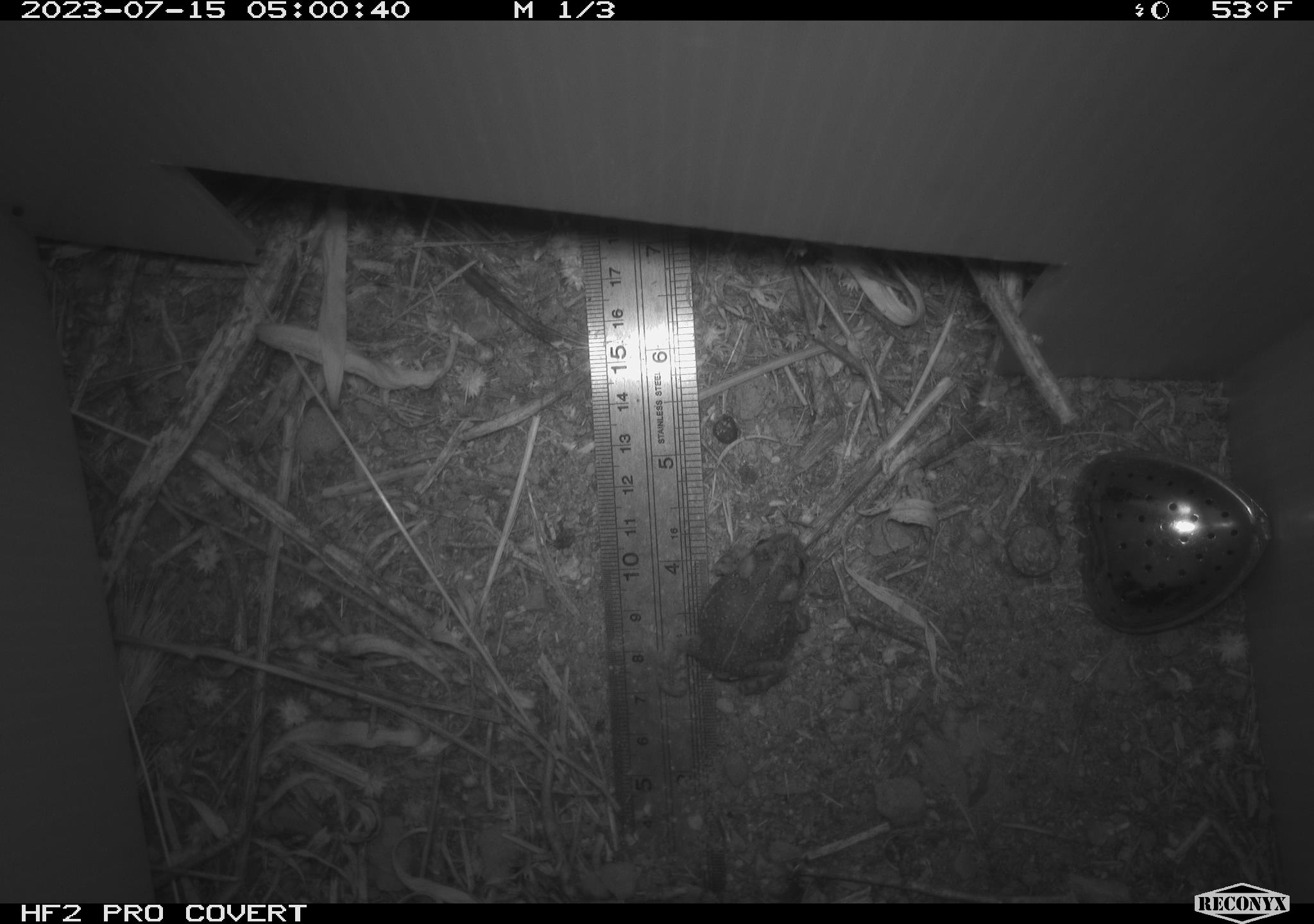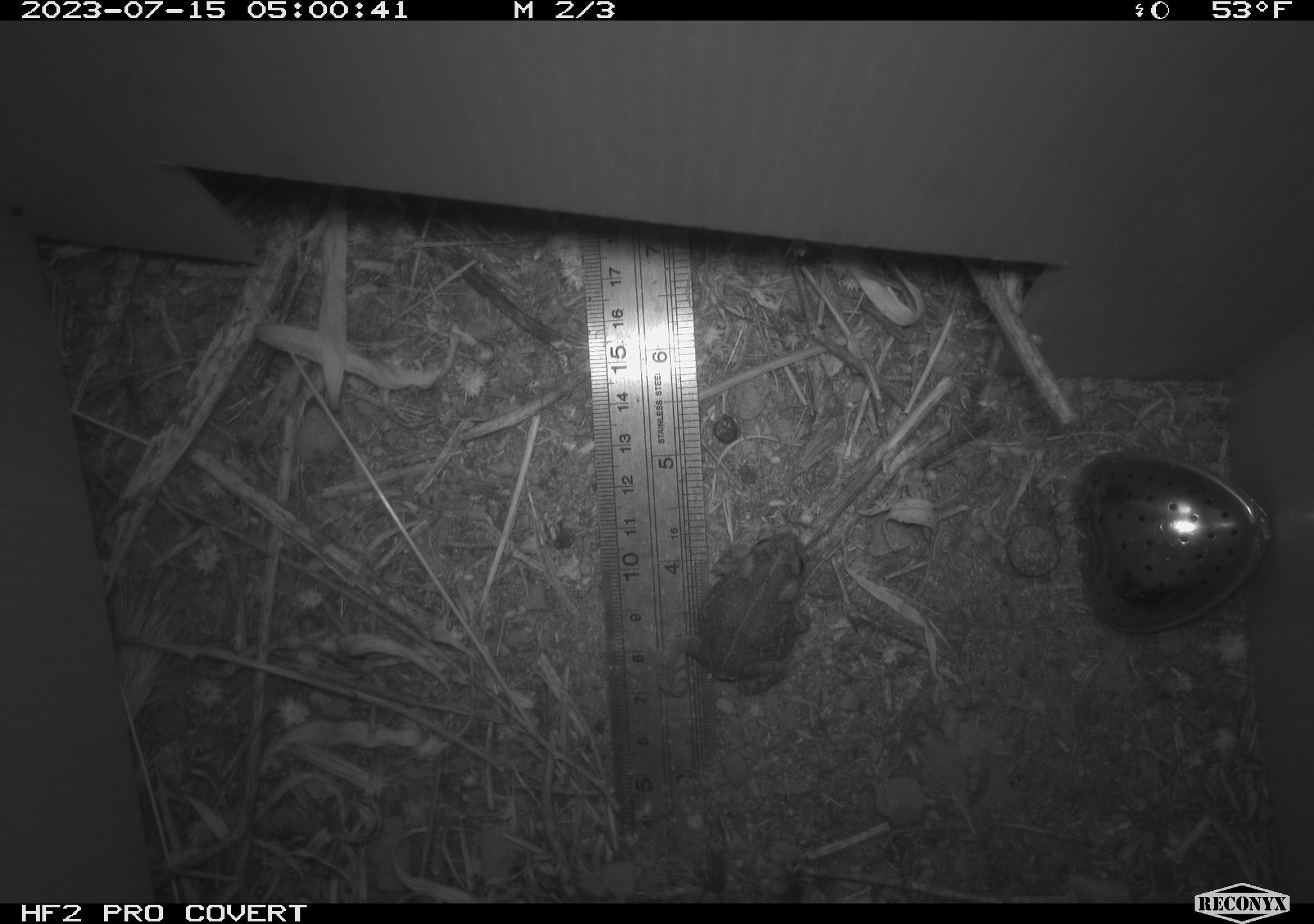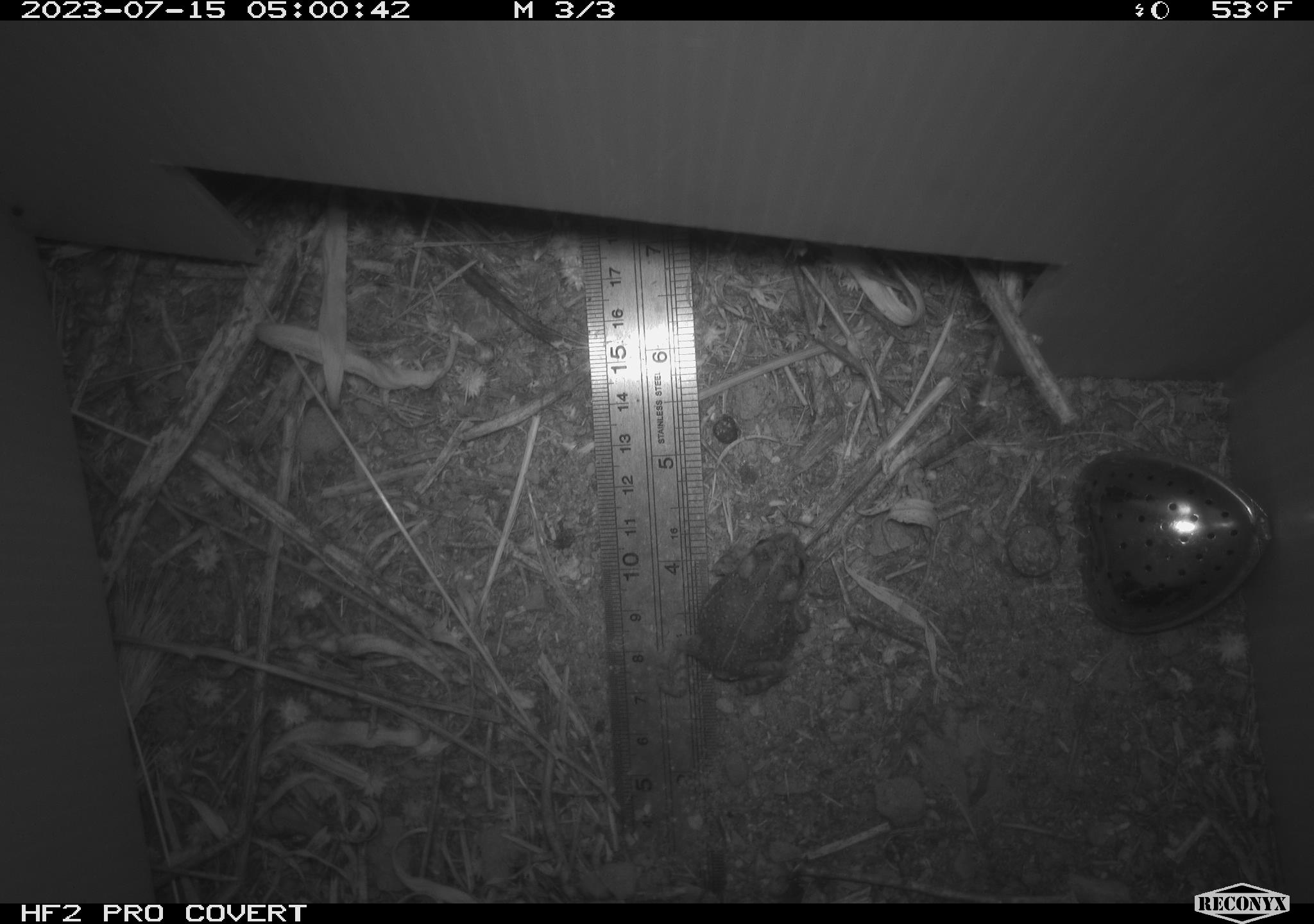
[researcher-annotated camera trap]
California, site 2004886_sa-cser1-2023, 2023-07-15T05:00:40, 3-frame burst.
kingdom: Animalia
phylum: Chordata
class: Amphibia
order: Anura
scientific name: Anura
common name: frogs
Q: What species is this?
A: Frogs (Anura).